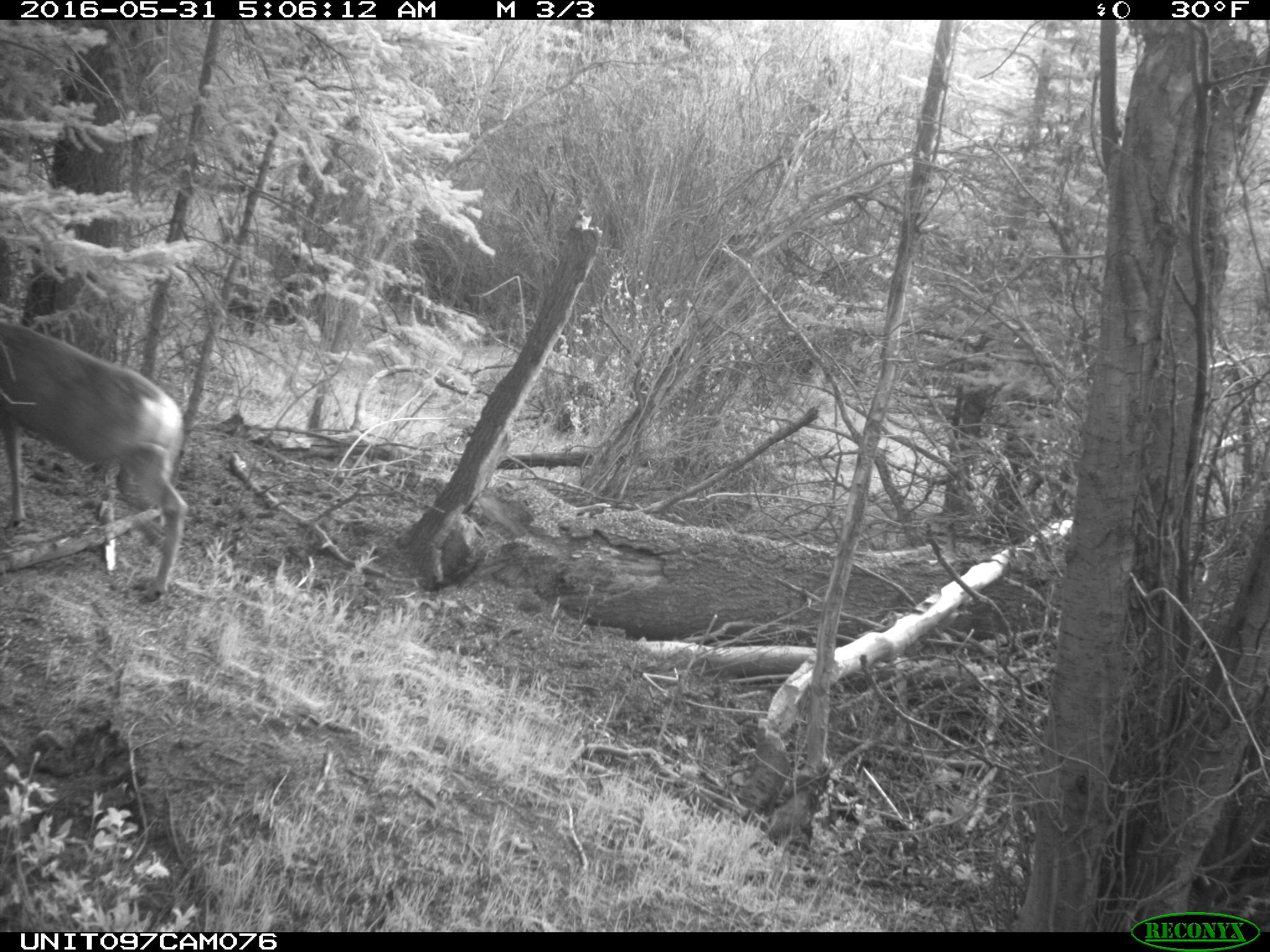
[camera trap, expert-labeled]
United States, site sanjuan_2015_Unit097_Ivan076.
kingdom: Animalia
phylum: Chordata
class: Mammalia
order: Artiodactyla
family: Cervidae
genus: Odocoileus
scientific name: Odocoileus hemionus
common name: mule deer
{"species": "Odocoileus hemionus (mule deer)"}